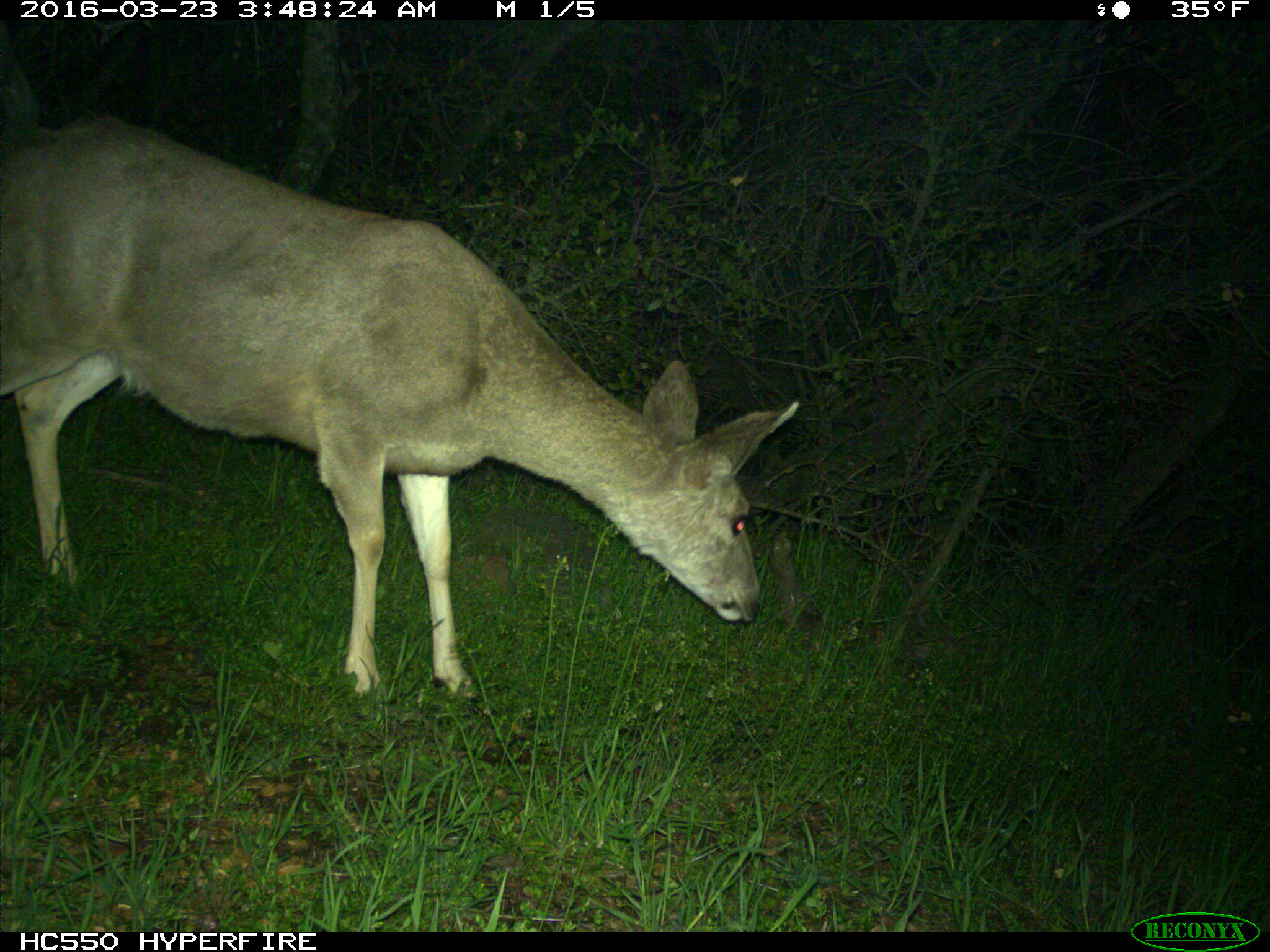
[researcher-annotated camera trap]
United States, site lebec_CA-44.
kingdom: Animalia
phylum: Chordata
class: Mammalia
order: Artiodactyla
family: Cervidae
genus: Odocoileus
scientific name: Odocoileus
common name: deer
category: unidentified deer